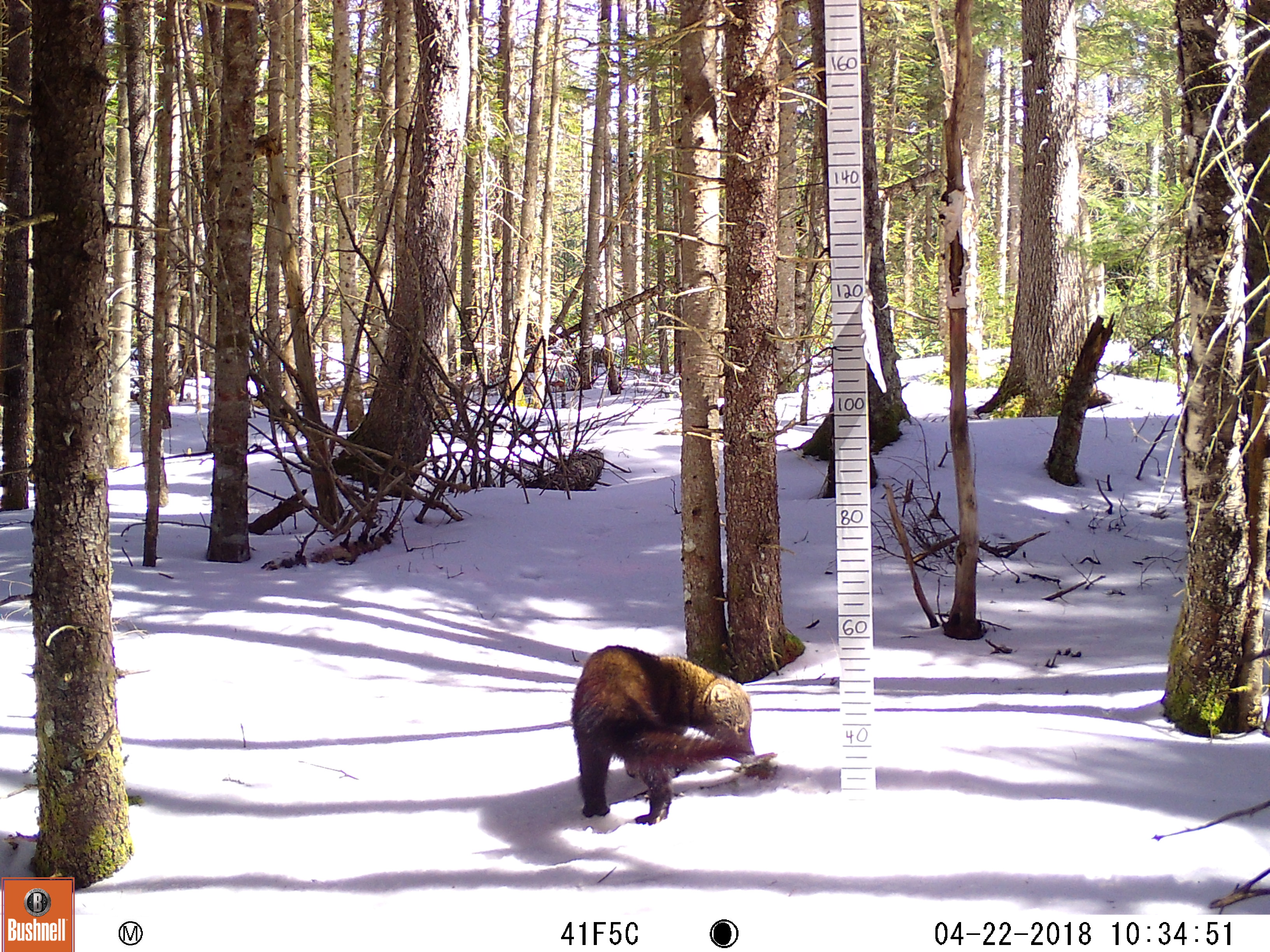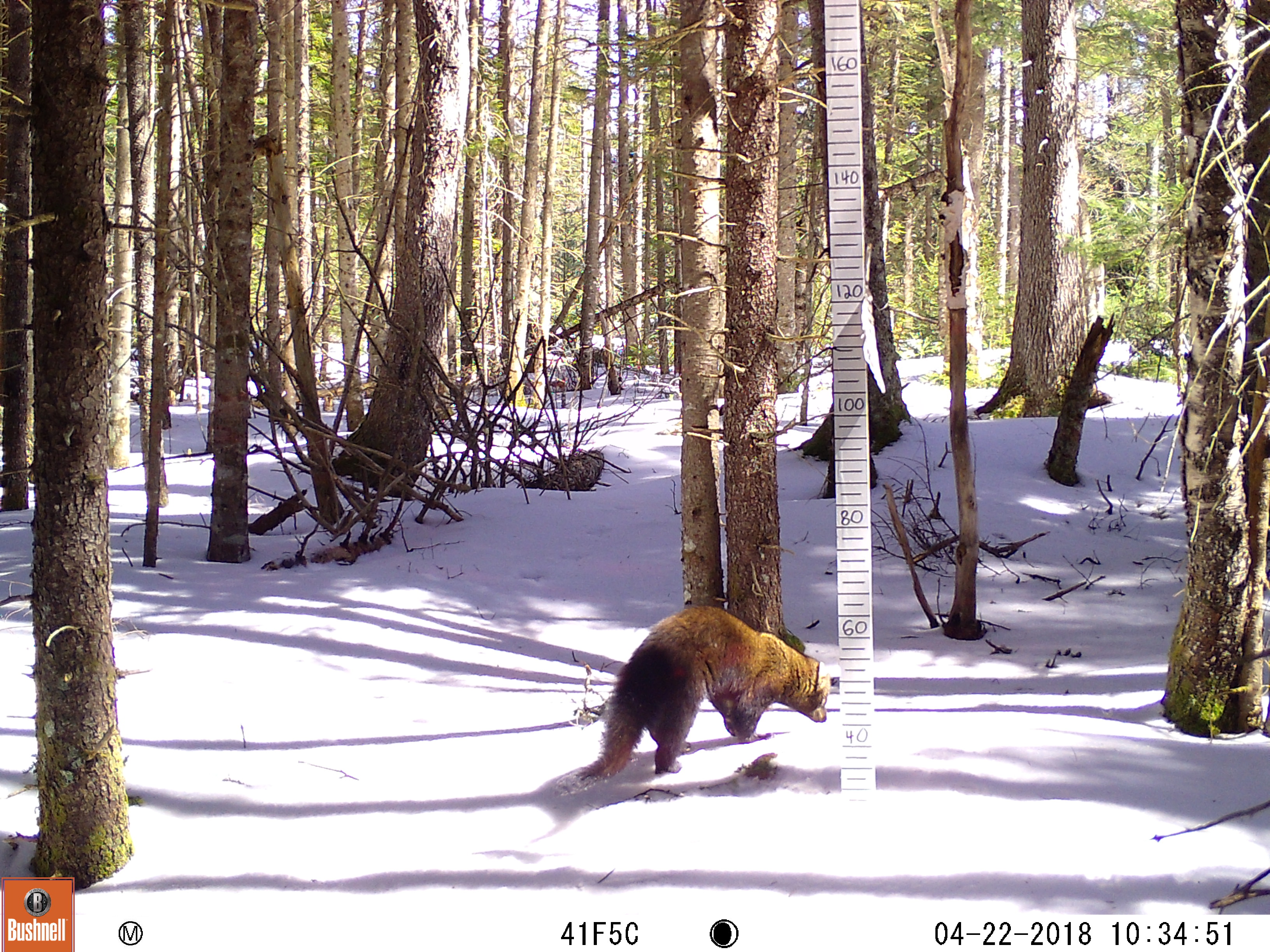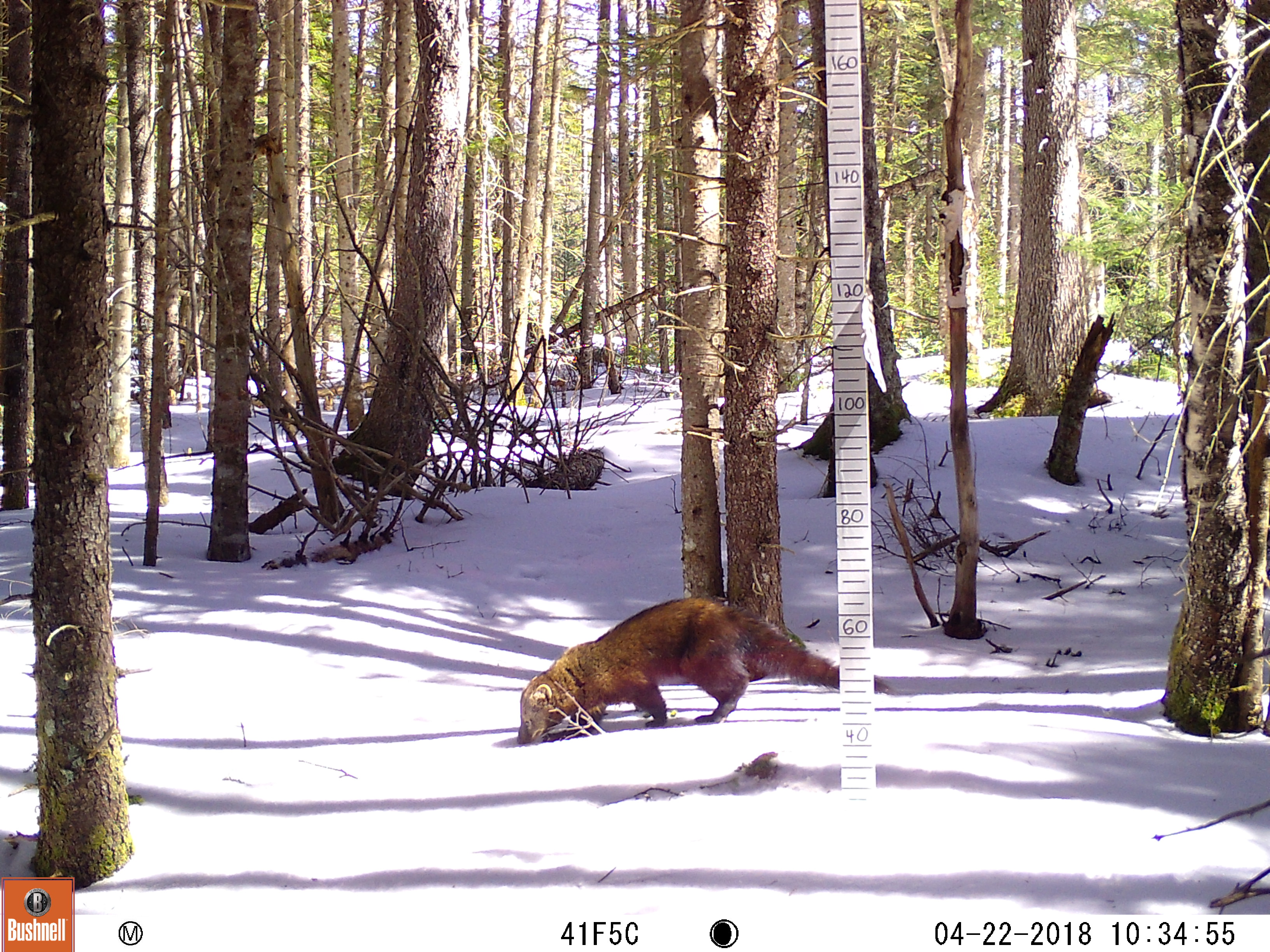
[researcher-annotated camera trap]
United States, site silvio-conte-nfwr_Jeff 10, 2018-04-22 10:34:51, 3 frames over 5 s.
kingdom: Animalia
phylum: Chordata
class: Mammalia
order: Carnivora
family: Mustelidae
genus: Pekania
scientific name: Pekania pennanti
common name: fisher